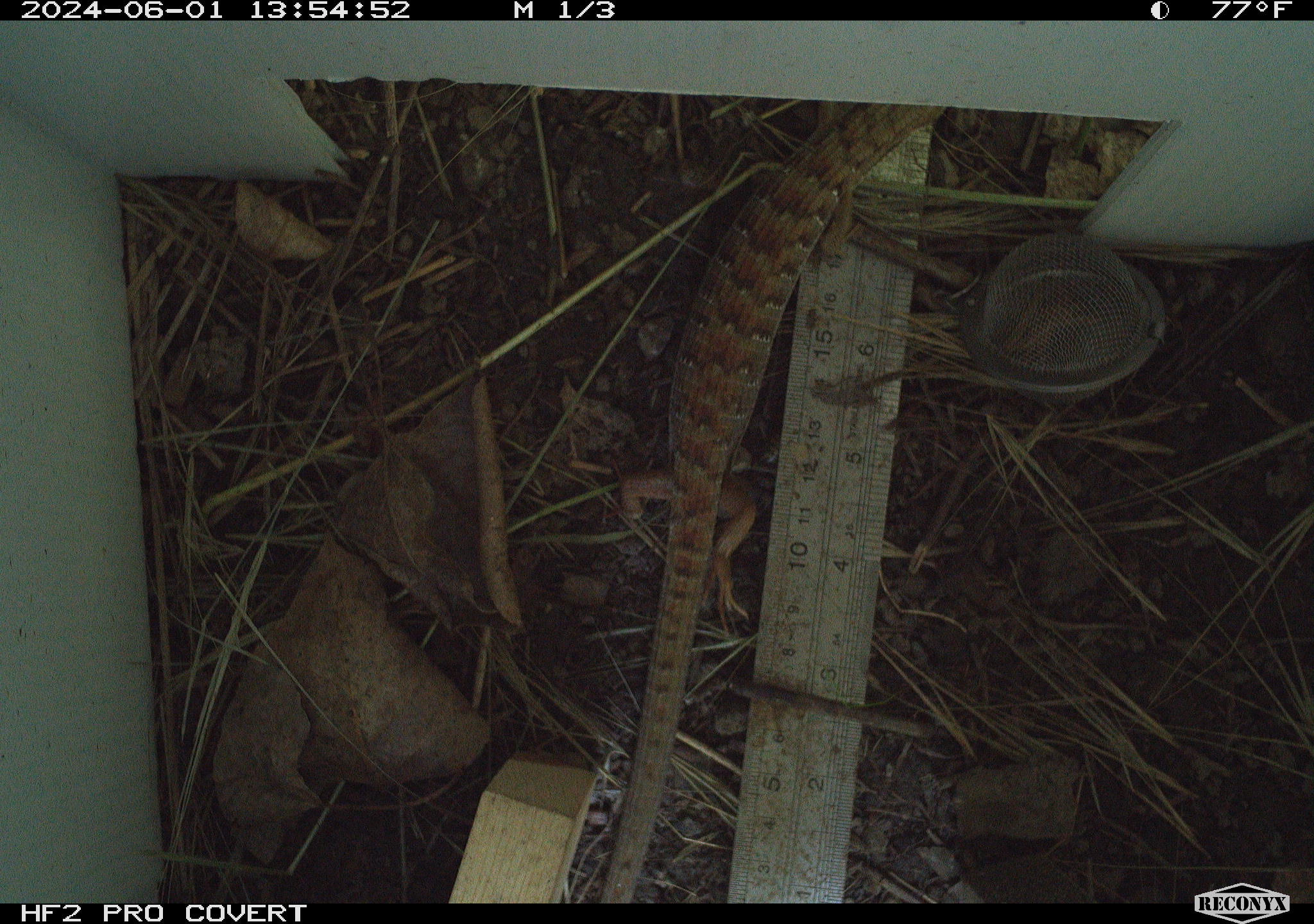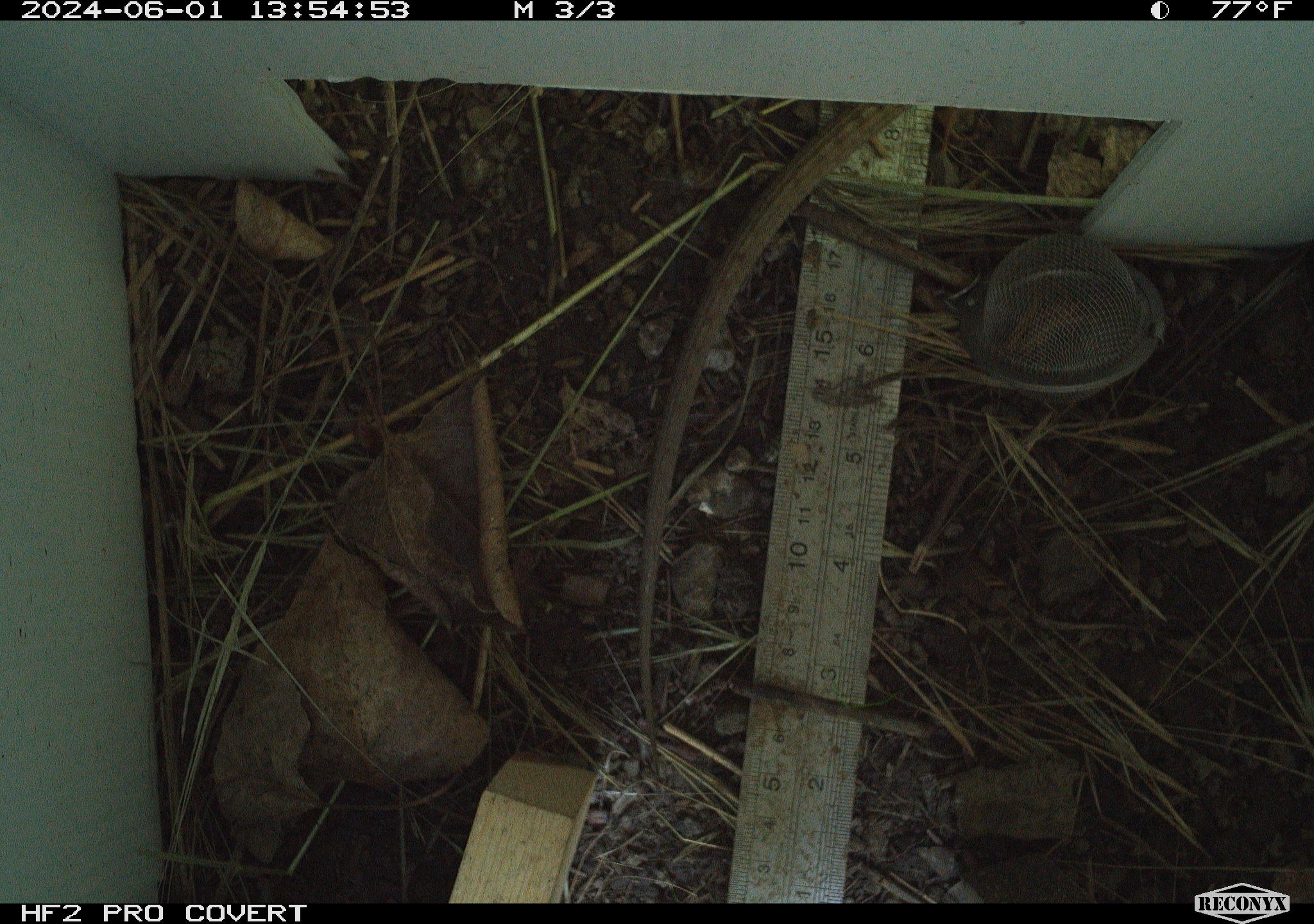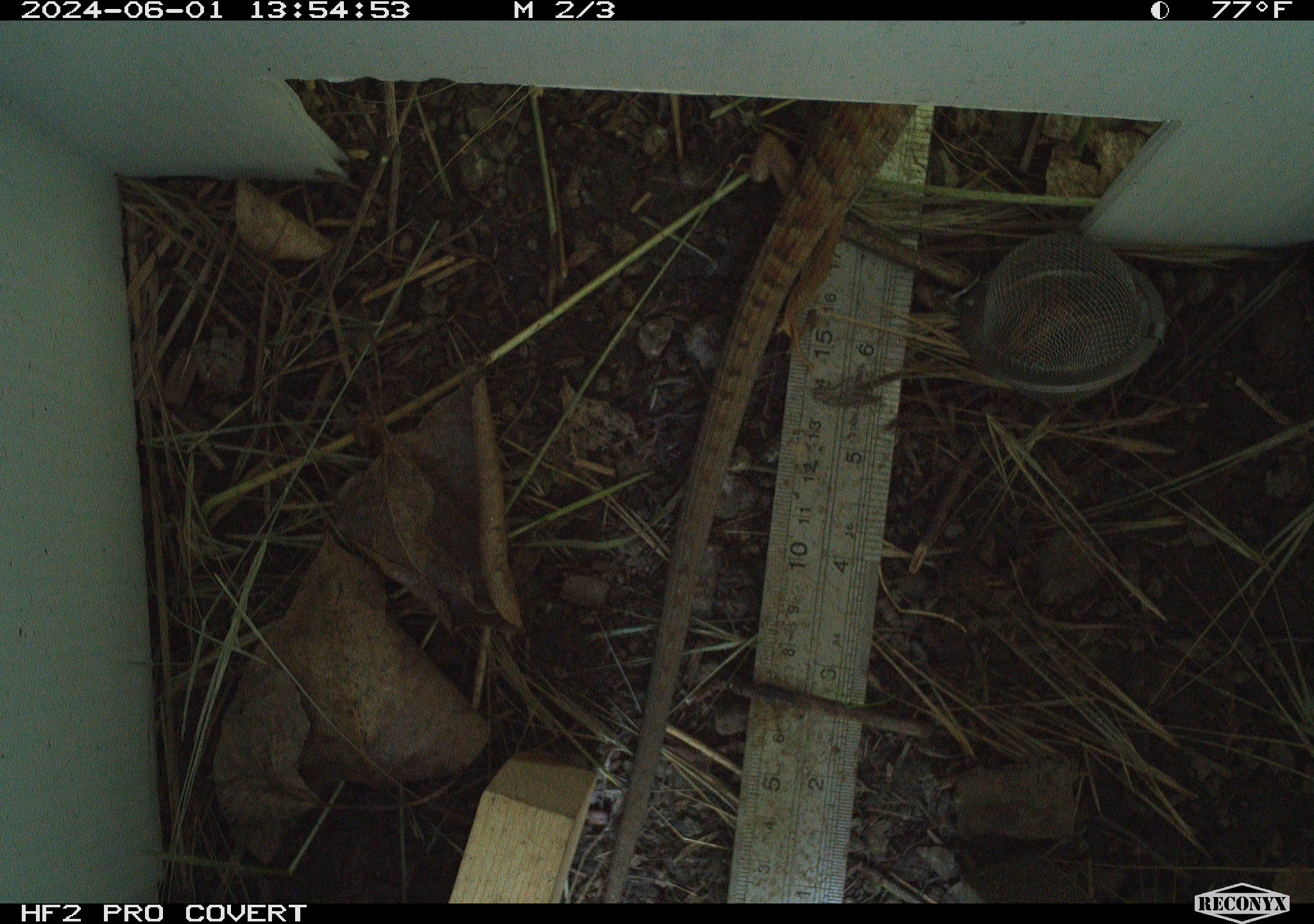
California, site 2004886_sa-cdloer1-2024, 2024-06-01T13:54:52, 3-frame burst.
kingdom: Animalia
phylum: Chordata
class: Reptilia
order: Squamata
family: Anguidae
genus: Elgaria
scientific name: Elgaria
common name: alligator lizards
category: elgaria species